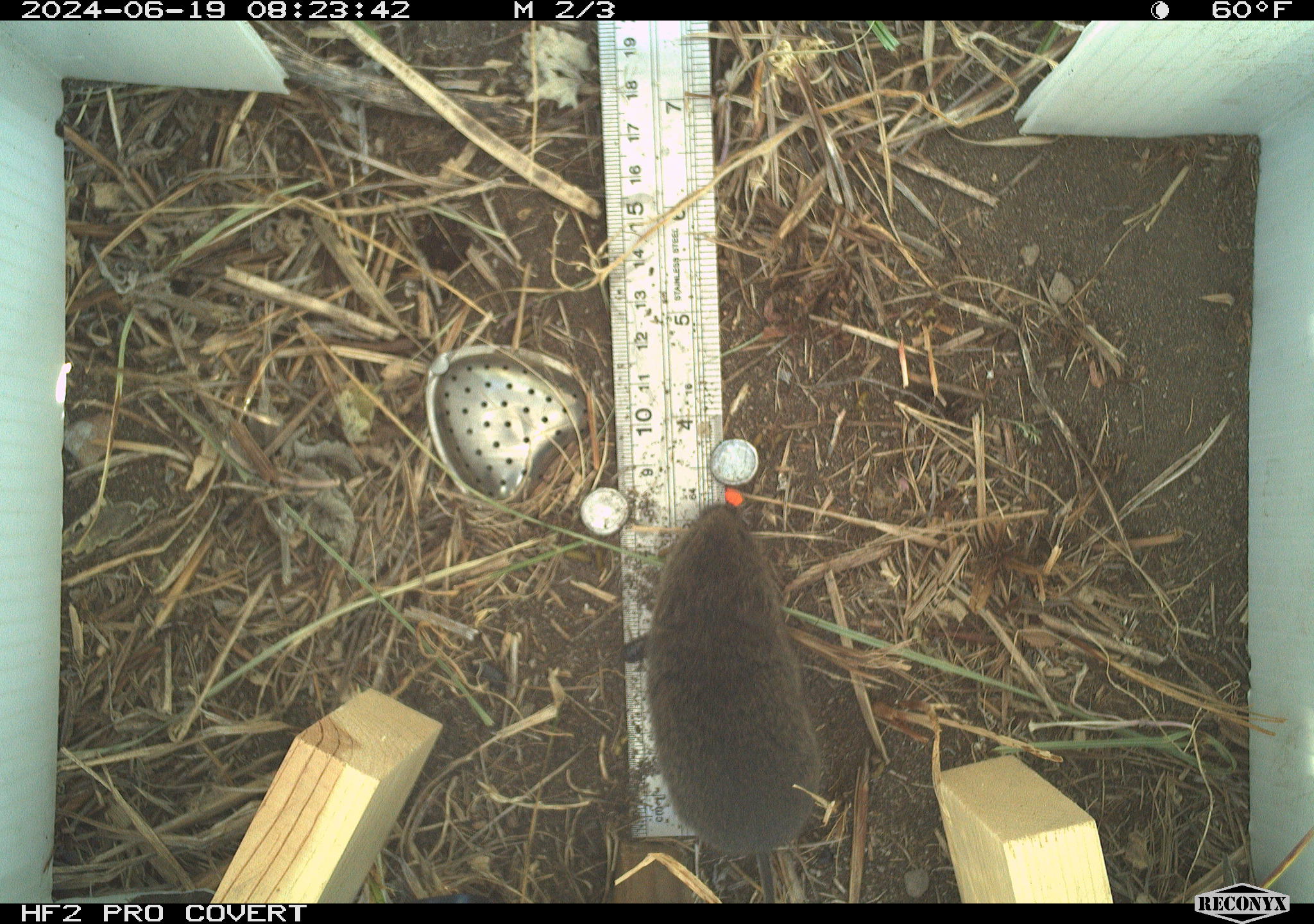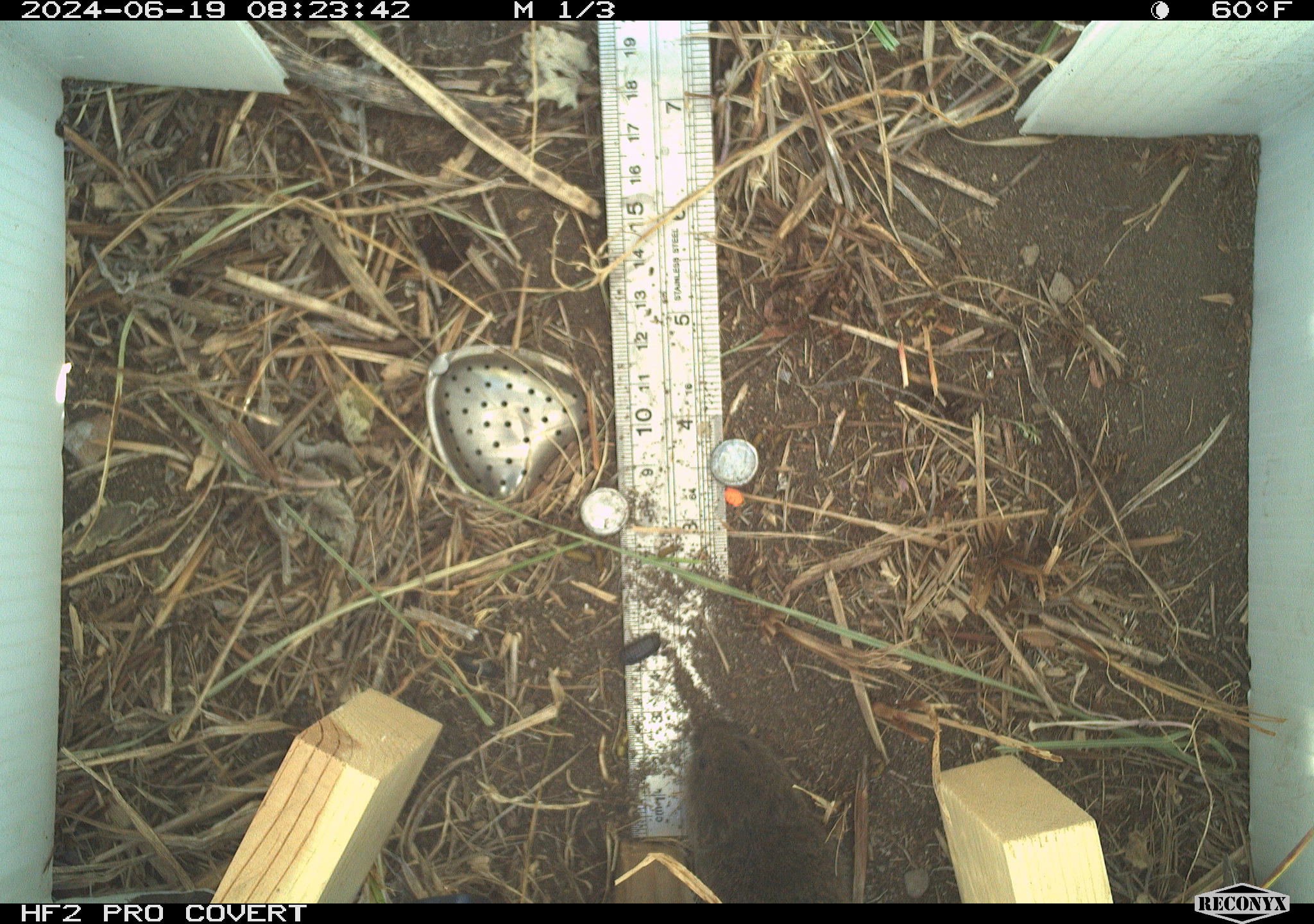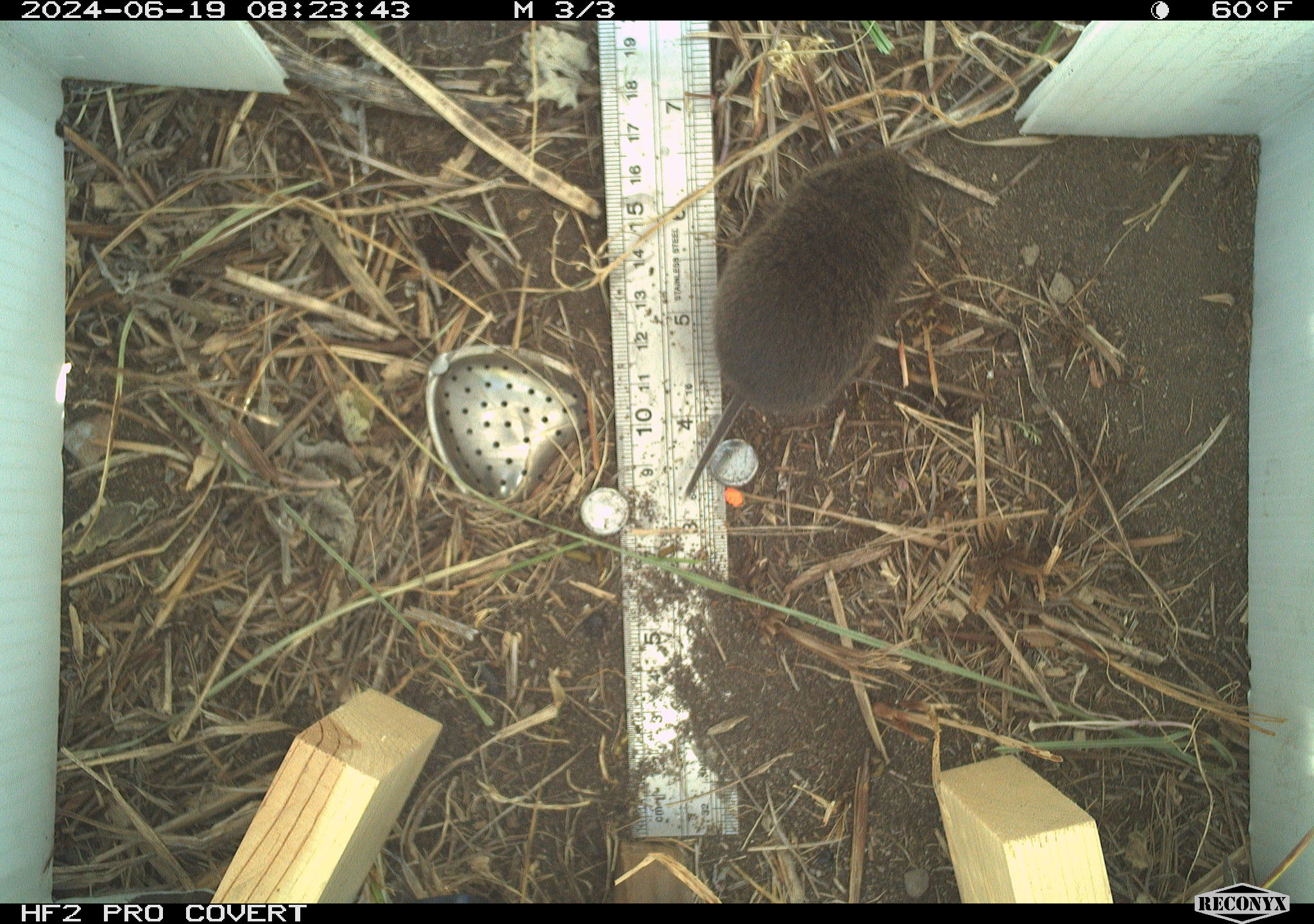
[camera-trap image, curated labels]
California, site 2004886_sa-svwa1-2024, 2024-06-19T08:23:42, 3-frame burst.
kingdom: Animalia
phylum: Chordata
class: Mammalia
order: Rodentia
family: Cricetidae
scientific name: Arvicolinae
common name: voles, lemmings, and muskrats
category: arvicolinae subfamily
Arvicolinae subfamily (voles, lemmings, and muskrats) (Arvicolinae).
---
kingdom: Animalia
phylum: Arthropoda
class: Malacostraca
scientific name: Malacostraca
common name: amphipods, crabs, isopods, krill, lobsters and shrimps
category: malacostracan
Malacostracan (amphipods, crabs, isopods, krill, lobsters and shrimps) (Malacostraca).